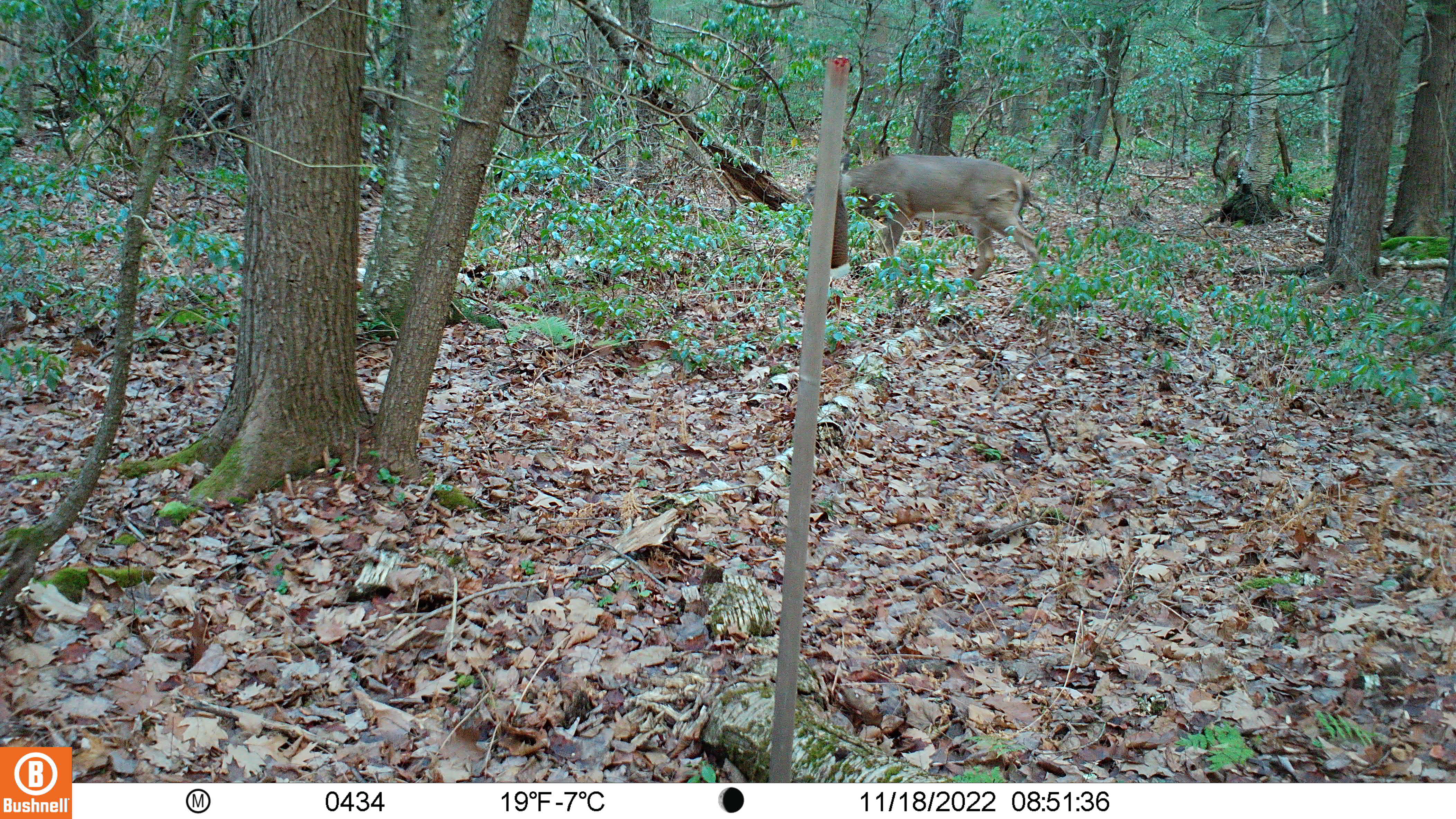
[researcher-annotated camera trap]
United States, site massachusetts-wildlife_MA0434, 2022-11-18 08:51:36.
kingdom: Animalia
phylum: Chordata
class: Mammalia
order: Artiodactyla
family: Cervidae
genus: Odocoileus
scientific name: Odocoileus virginianus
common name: white-tailed deer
White-tailed deer (Odocoileus virginianus).